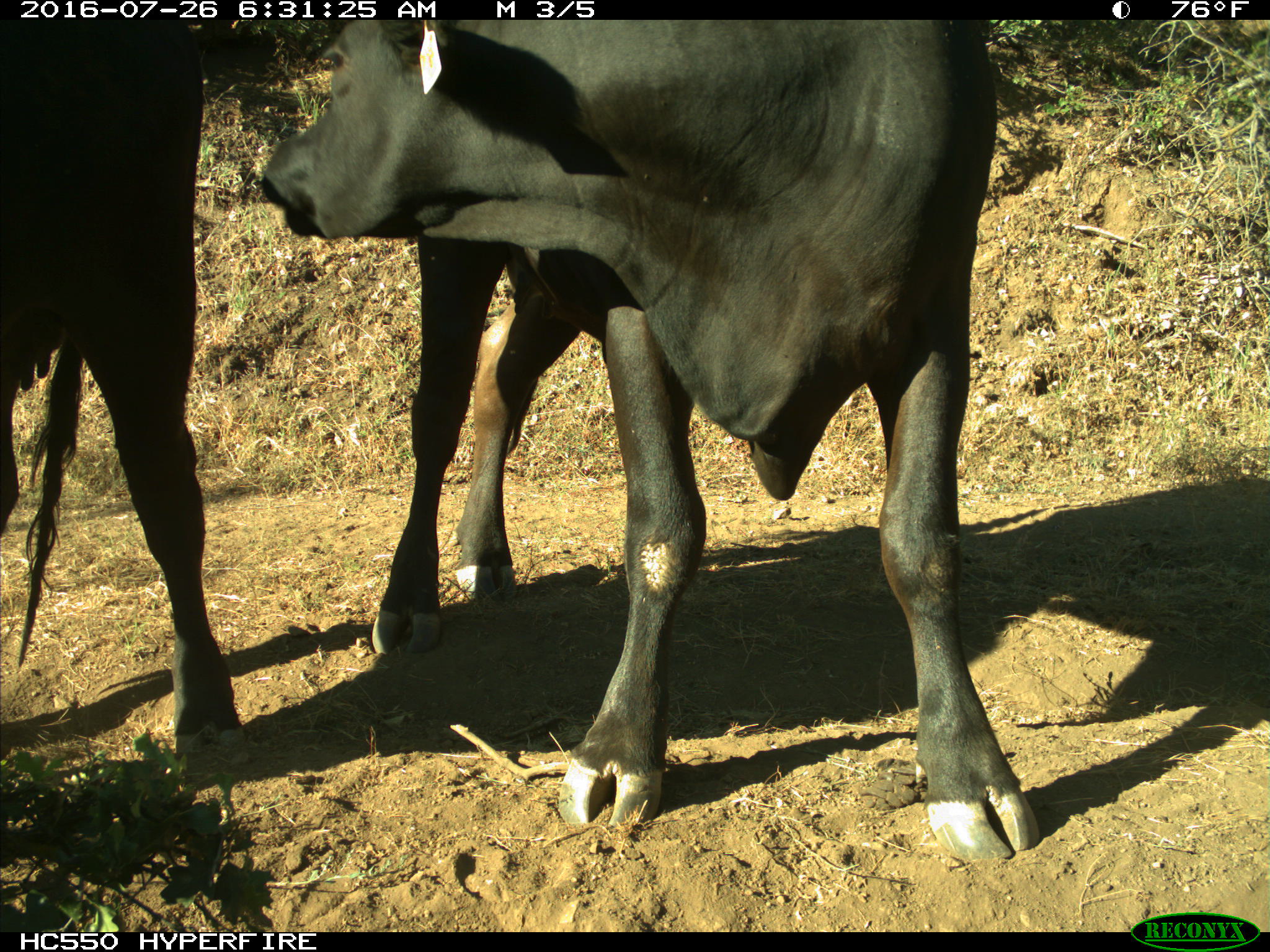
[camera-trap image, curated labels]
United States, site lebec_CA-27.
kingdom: Animalia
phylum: Chordata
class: Mammalia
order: Artiodactyla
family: Bovidae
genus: Bos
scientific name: Bos taurus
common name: domestic cow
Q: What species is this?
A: Bos taurus (domestic cow).